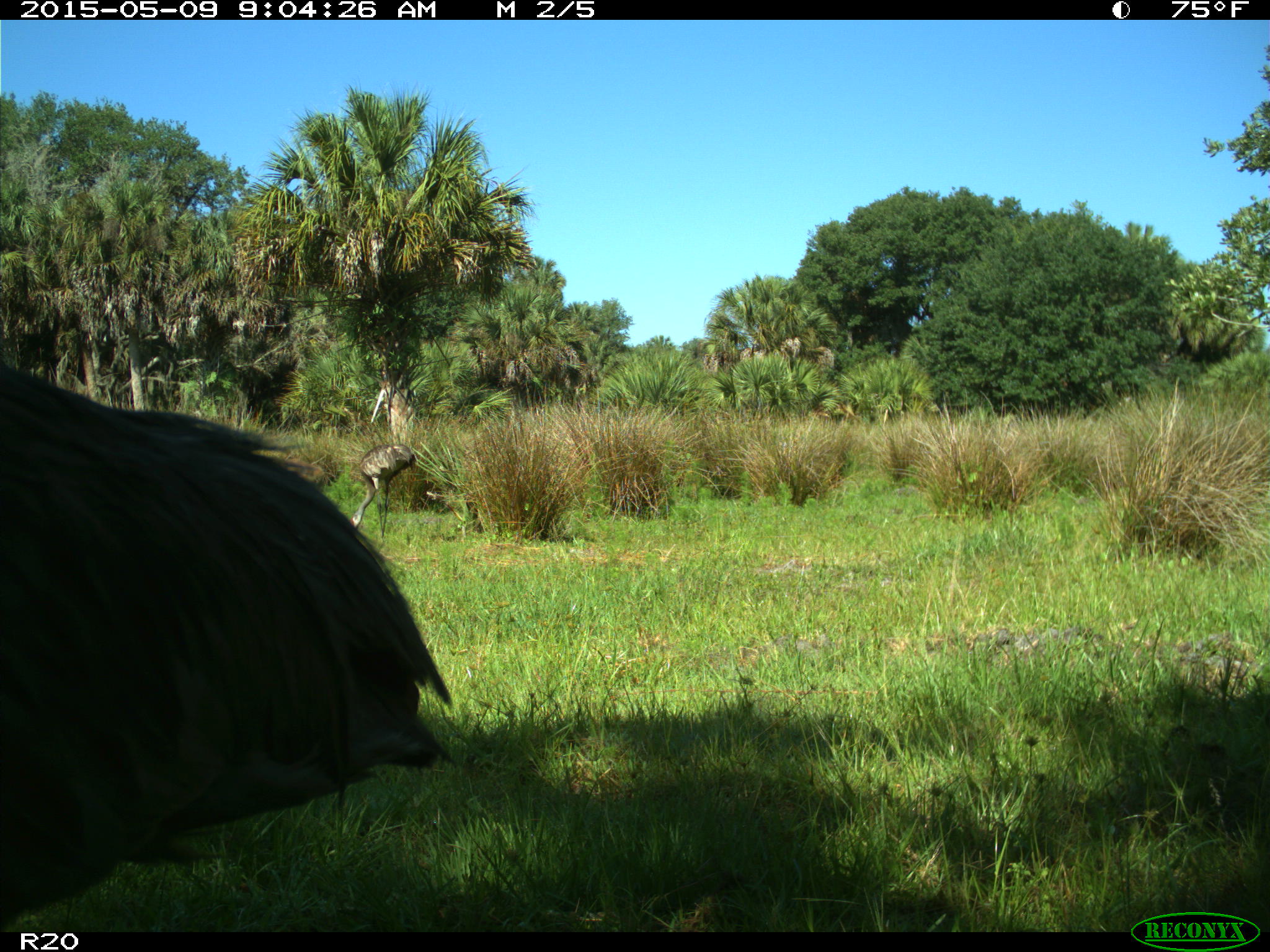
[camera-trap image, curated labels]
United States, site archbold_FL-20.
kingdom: Animalia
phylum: Chordata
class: Aves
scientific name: Aves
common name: birds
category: unidentified bird